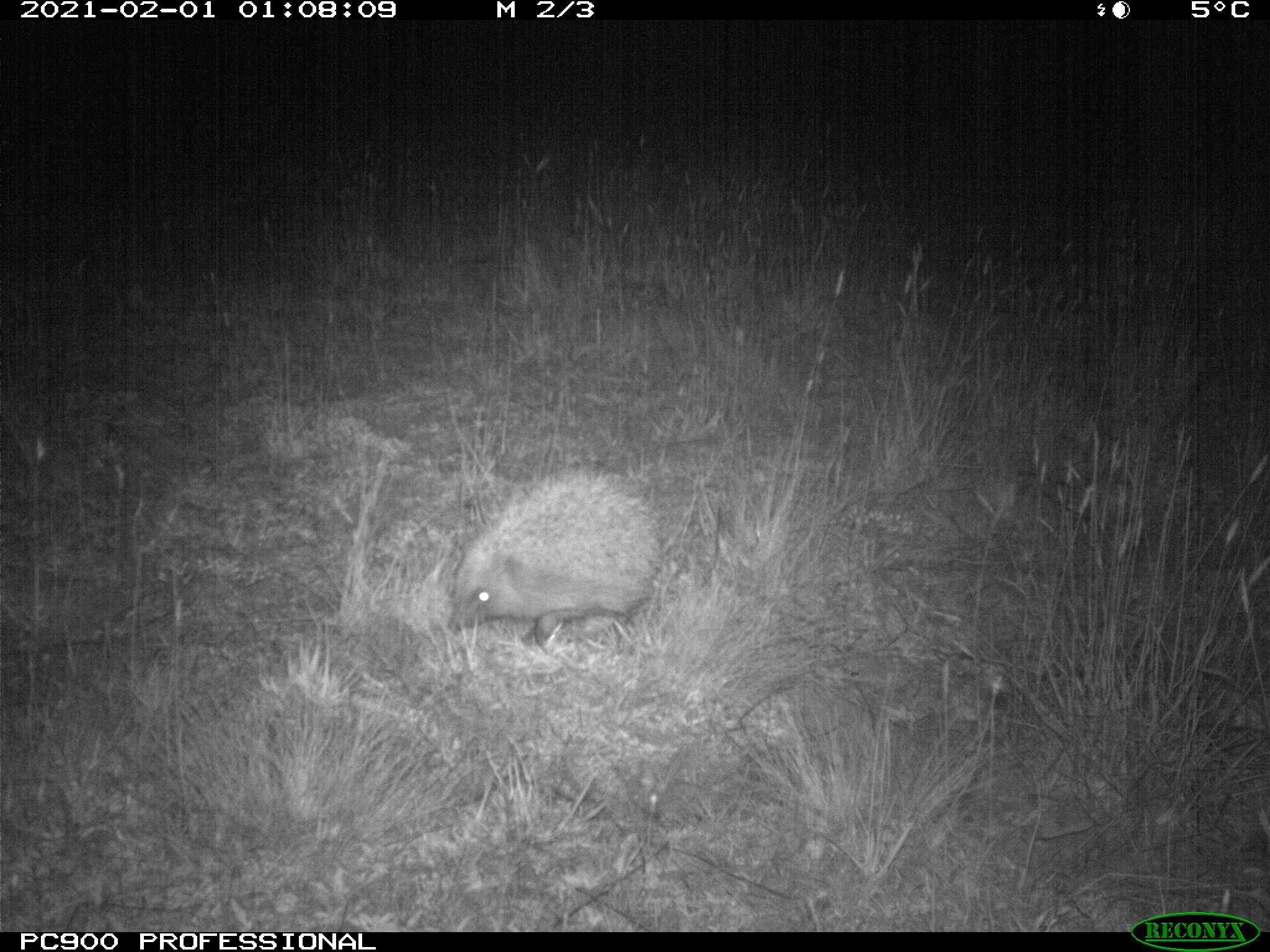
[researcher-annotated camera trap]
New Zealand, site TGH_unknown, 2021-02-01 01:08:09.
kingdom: Animalia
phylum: Chordata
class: Mammalia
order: Eulipotyphla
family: Erinaceidae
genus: Erinaceus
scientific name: Erinaceus europaeus europaeus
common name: european hedgehog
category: hedgehog